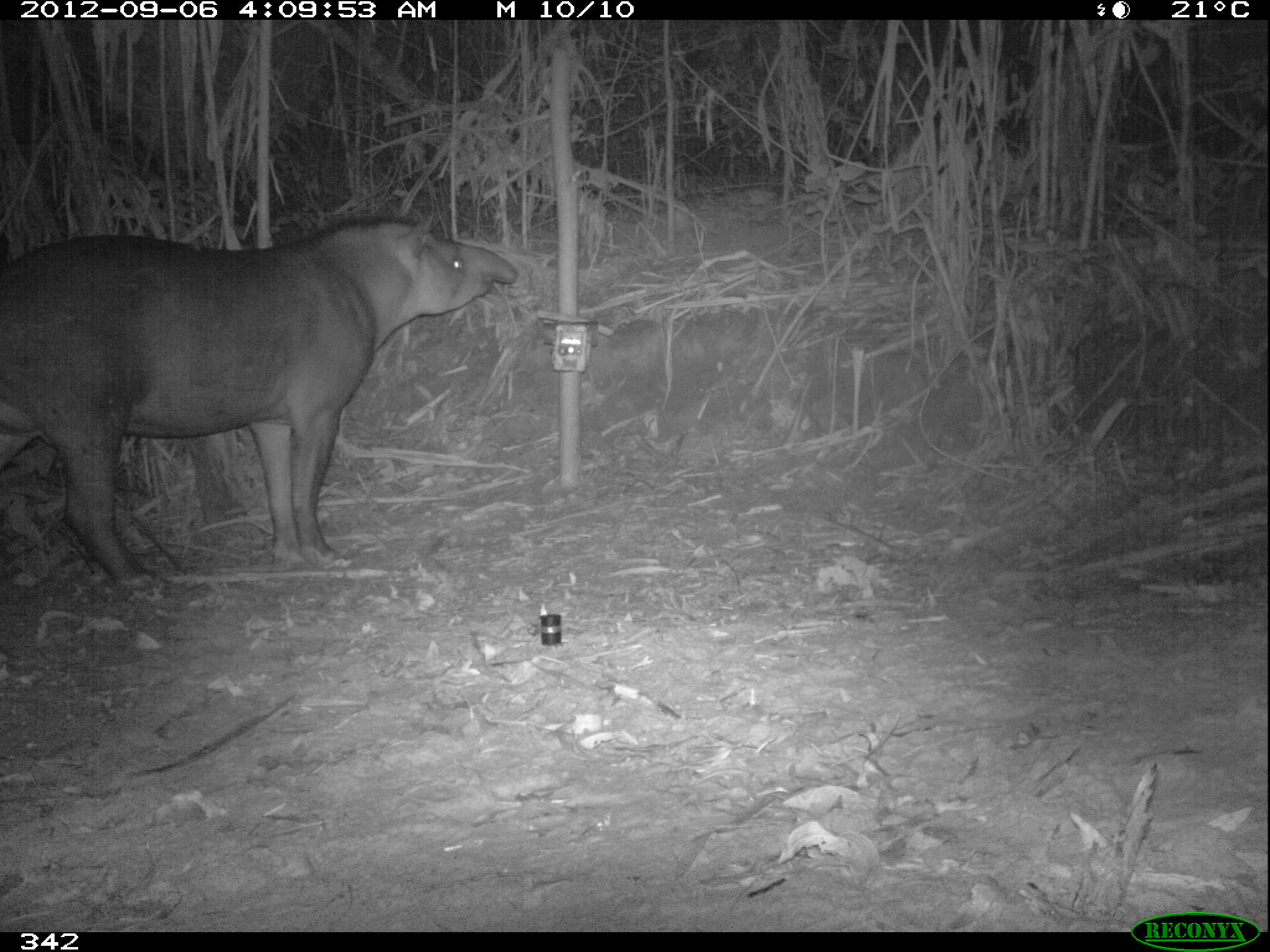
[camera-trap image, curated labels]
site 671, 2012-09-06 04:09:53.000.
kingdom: Animalia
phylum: Chordata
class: Mammalia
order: Perissodactyla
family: Tapiridae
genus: Tapirus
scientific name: Tapirus terrestris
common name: south american tapir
Tapirus terrestris (south american tapir).